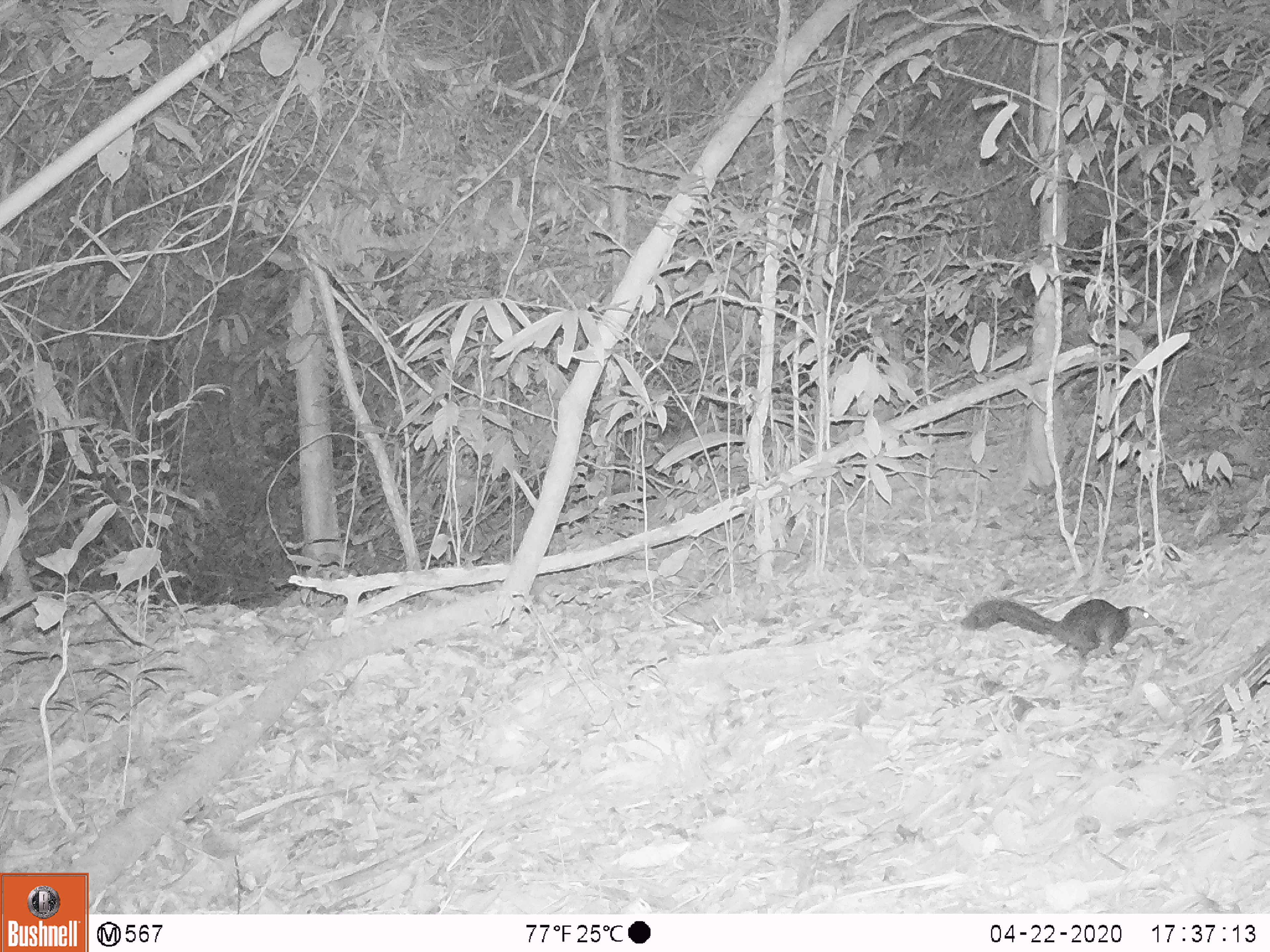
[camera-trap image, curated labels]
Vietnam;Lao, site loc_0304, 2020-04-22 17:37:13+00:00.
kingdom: Animalia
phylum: Chordata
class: Mammalia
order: Scandentia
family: Tupaiidae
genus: Tupaia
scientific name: Tupaia belangeri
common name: northern treeshrew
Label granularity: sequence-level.